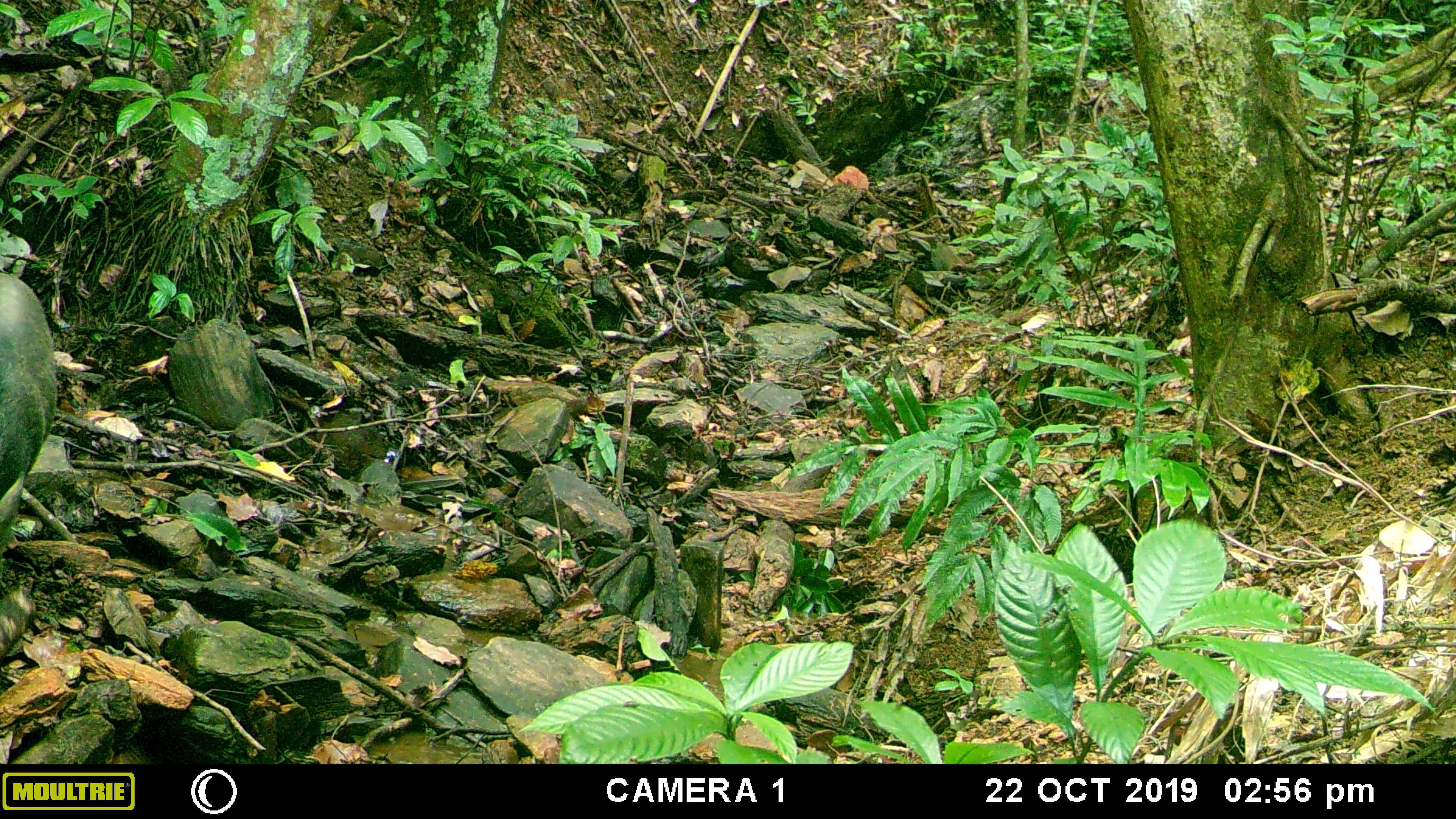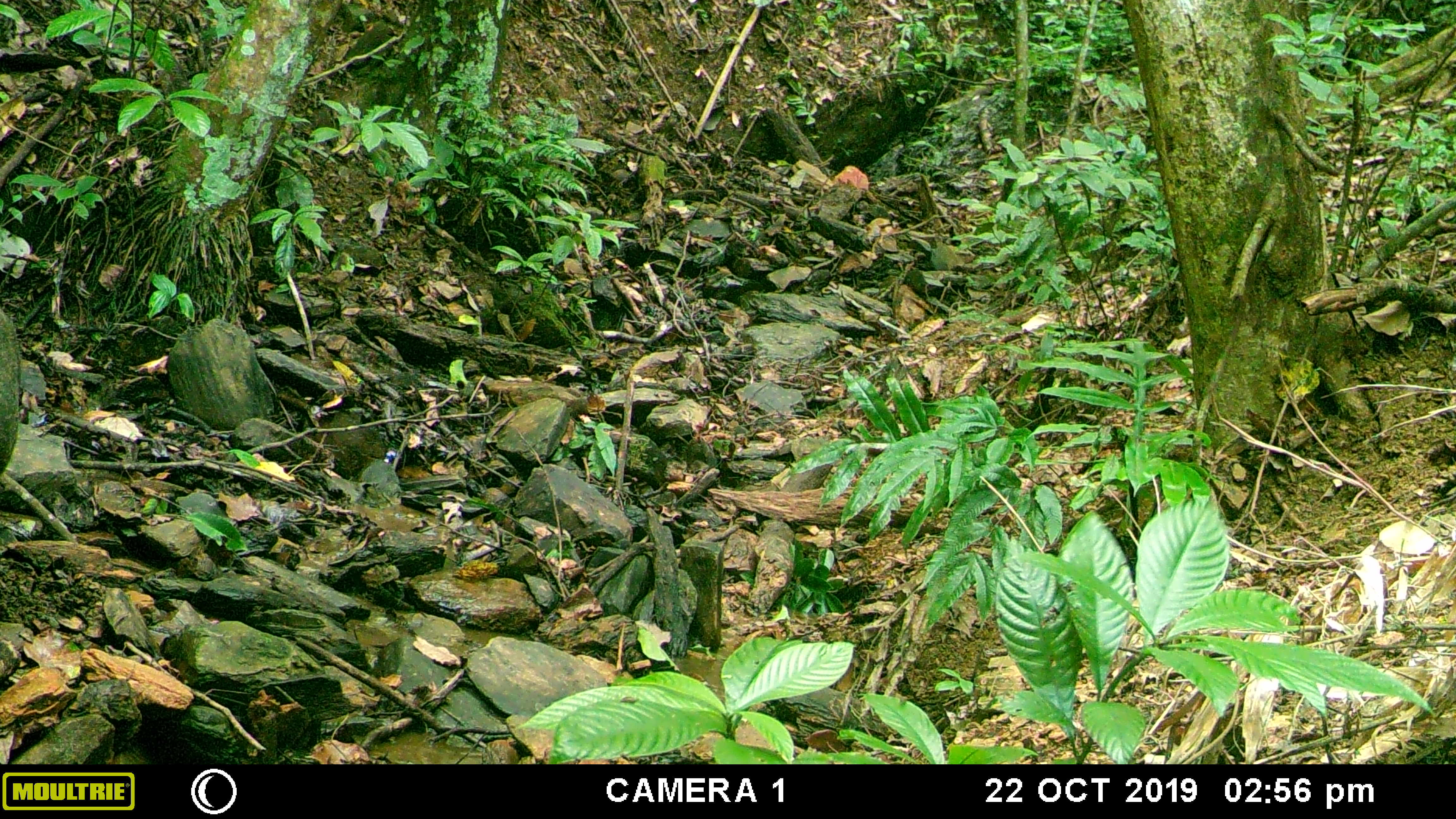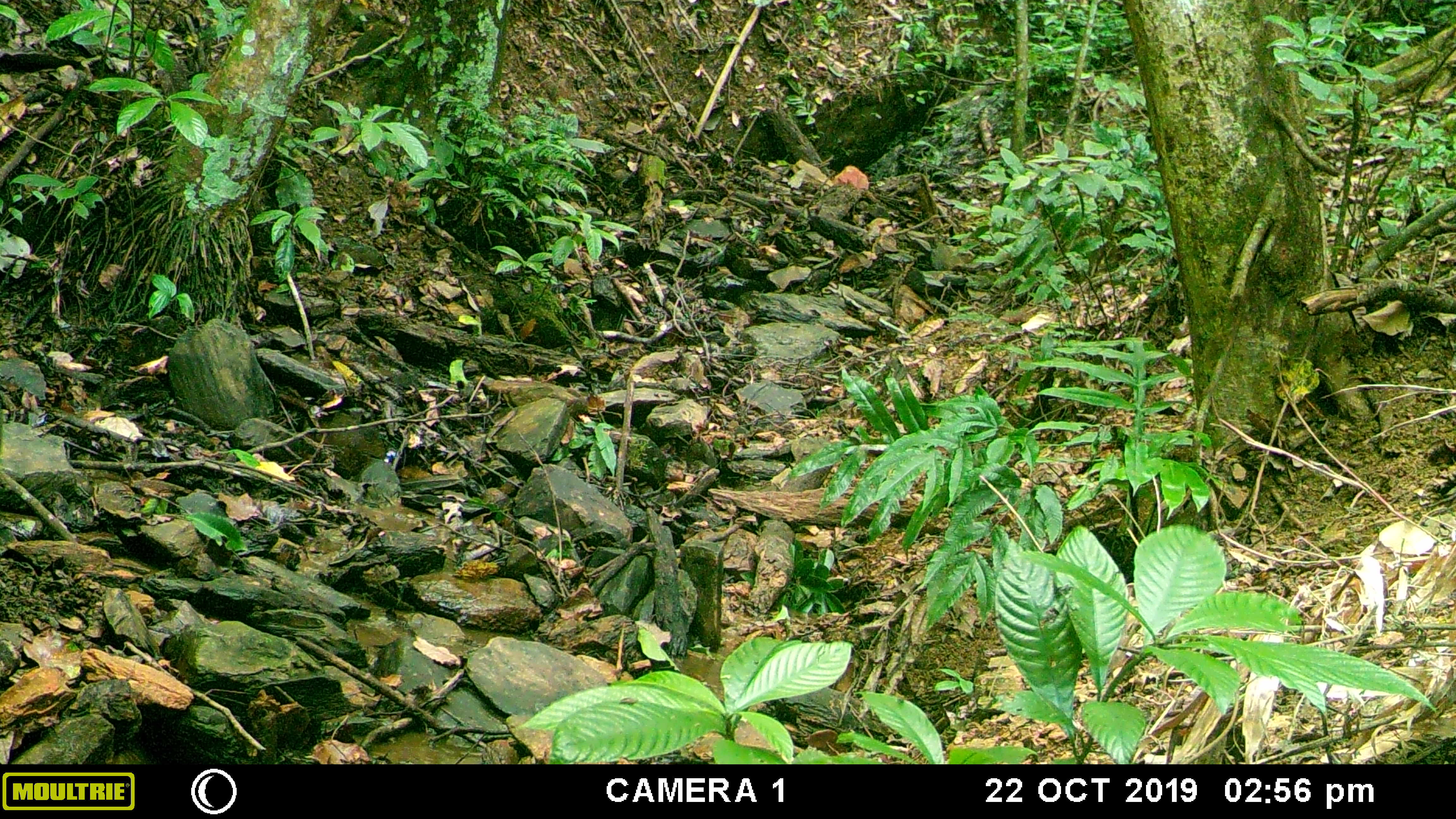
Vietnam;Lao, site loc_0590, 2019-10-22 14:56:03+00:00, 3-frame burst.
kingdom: Animalia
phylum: Chordata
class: Mammalia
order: Artiodactyla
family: Suidae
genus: Sus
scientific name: Sus scrofa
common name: eurasian wild pig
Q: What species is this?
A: Eurasian wild pig (Sus scrofa).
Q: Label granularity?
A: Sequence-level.